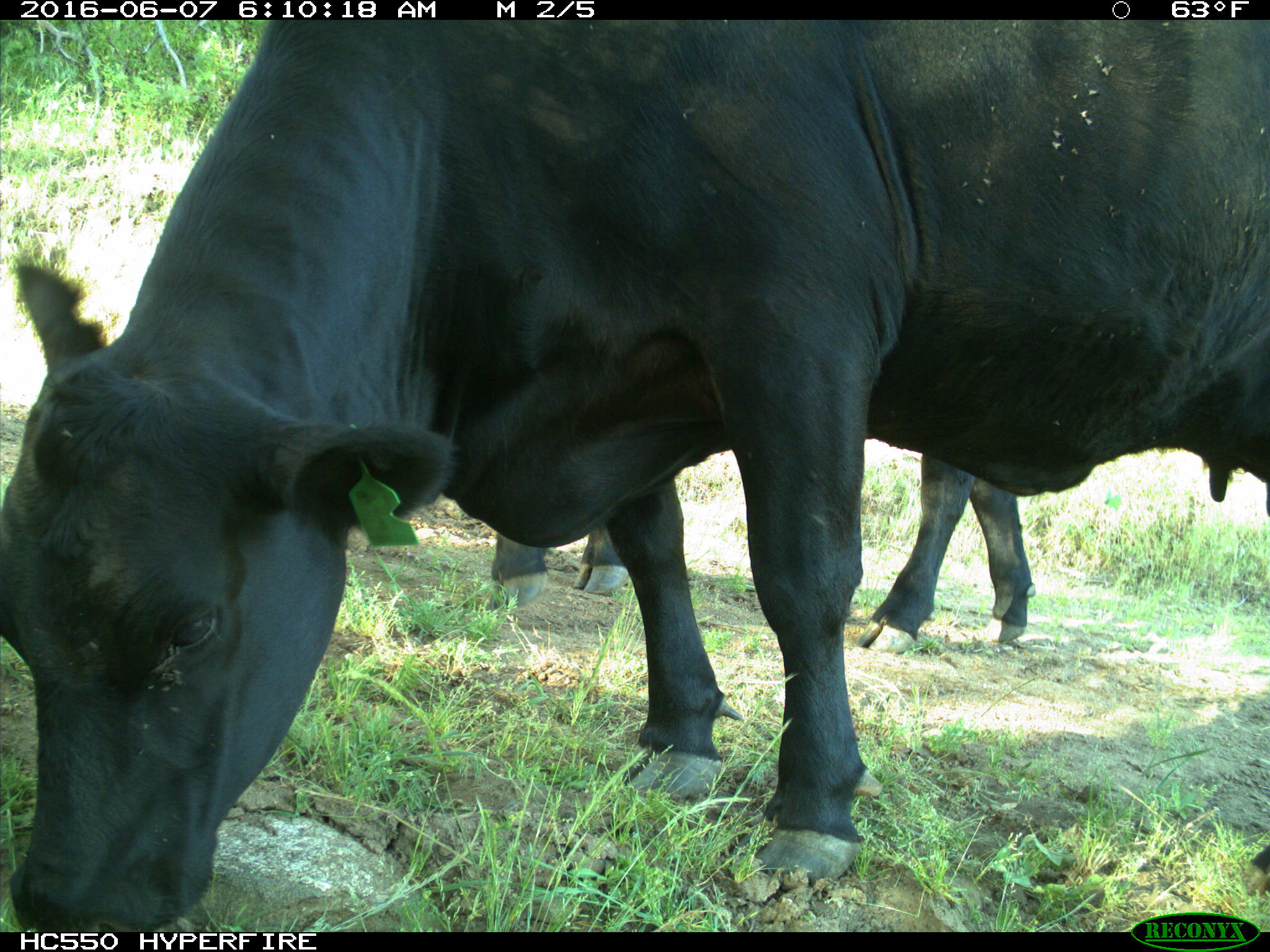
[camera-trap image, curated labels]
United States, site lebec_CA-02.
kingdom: Animalia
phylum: Chordata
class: Mammalia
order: Artiodactyla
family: Bovidae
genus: Bos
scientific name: Bos taurus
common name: domestic cow